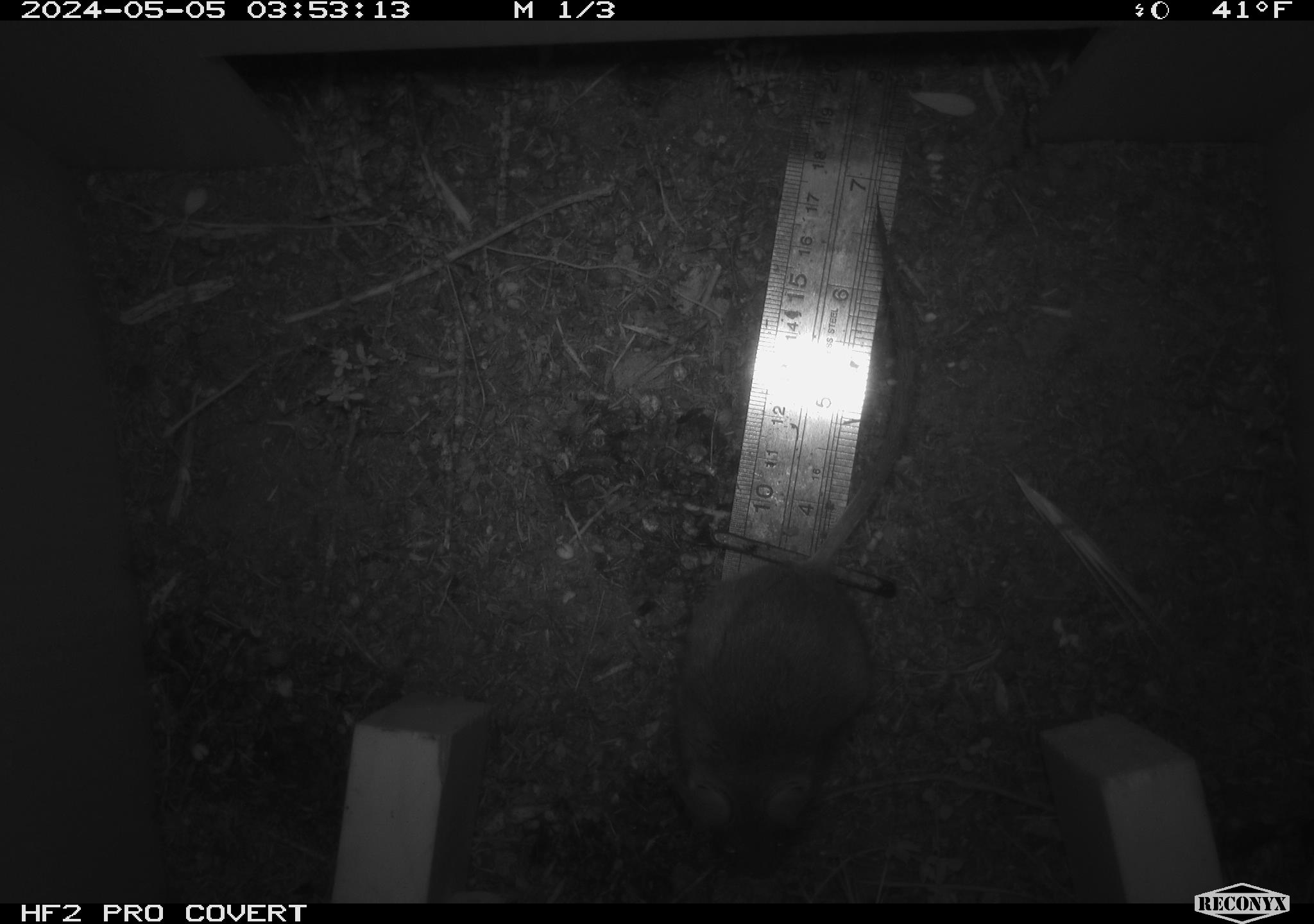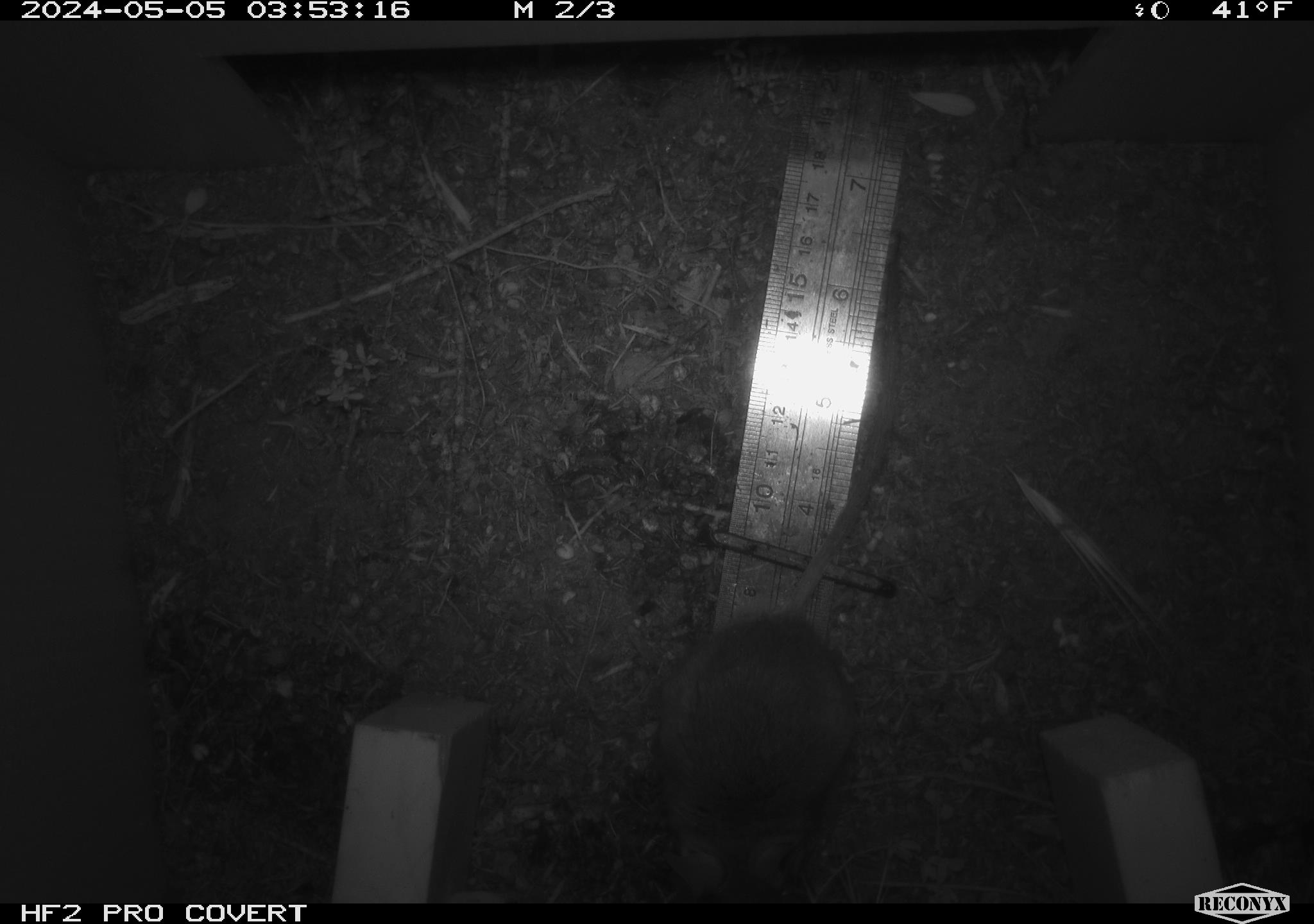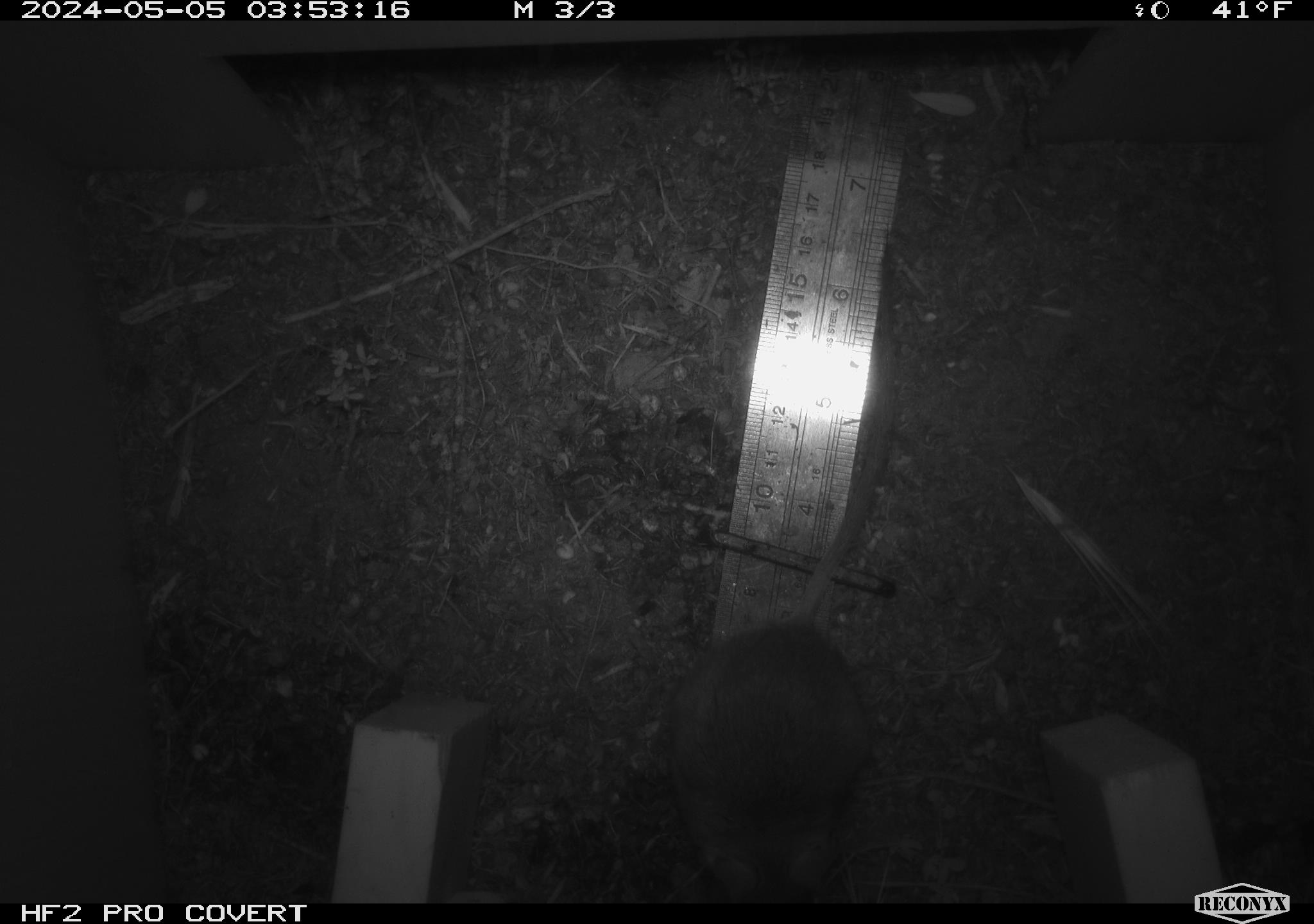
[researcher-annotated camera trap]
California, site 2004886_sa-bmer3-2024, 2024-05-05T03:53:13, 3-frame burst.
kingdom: Animalia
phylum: Chordata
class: Mammalia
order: Rodentia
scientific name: Rodentia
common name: mouse species